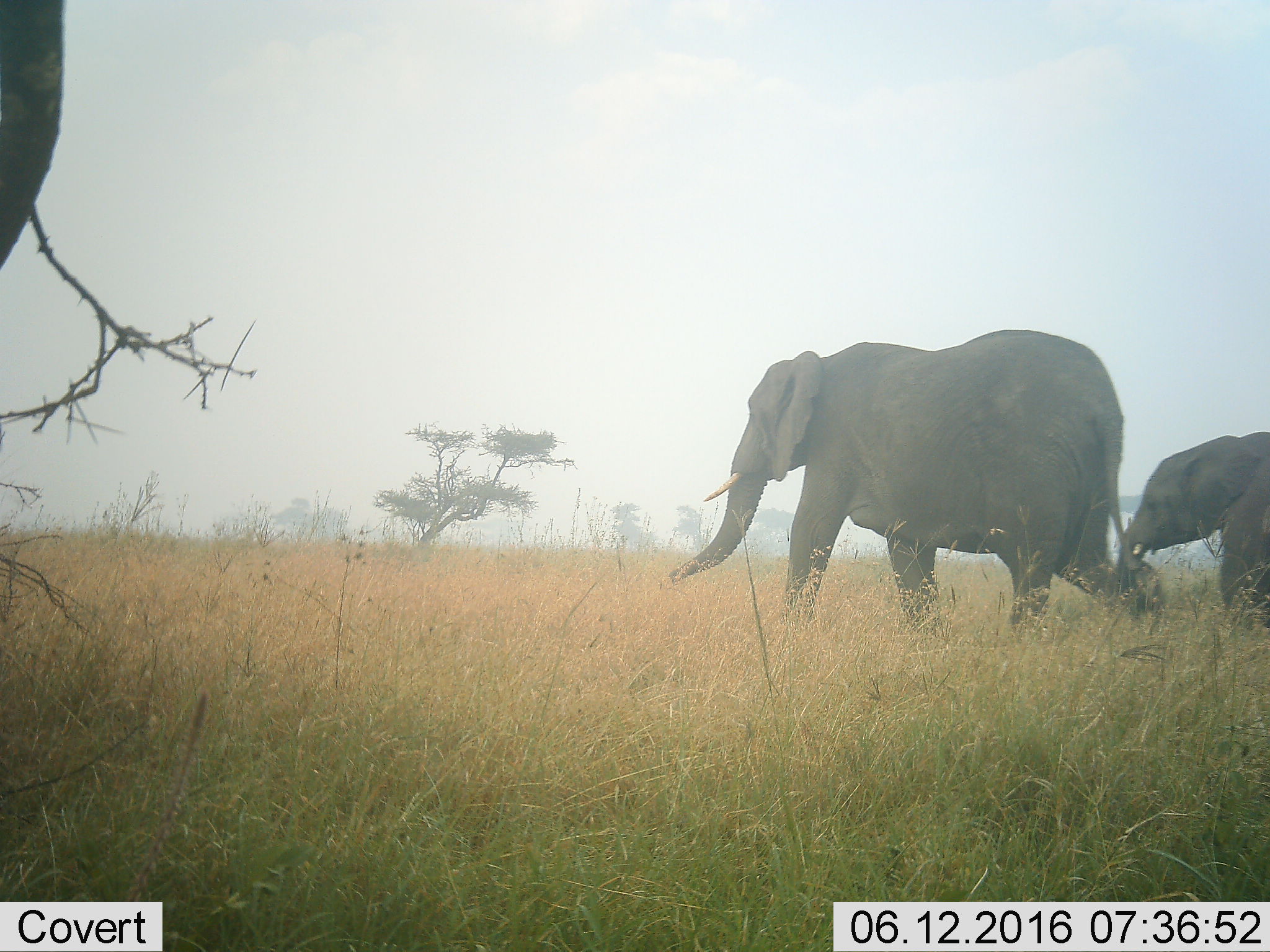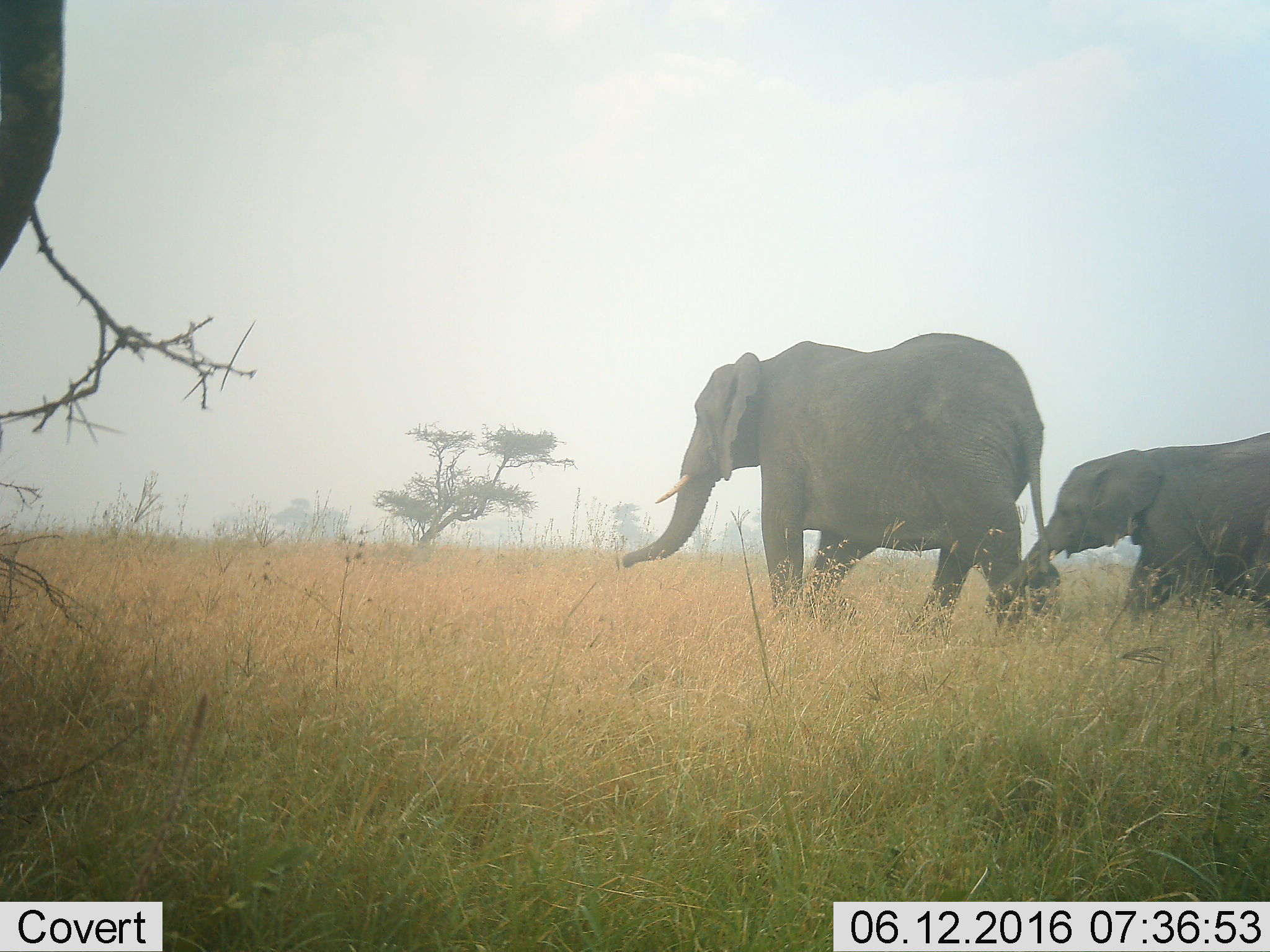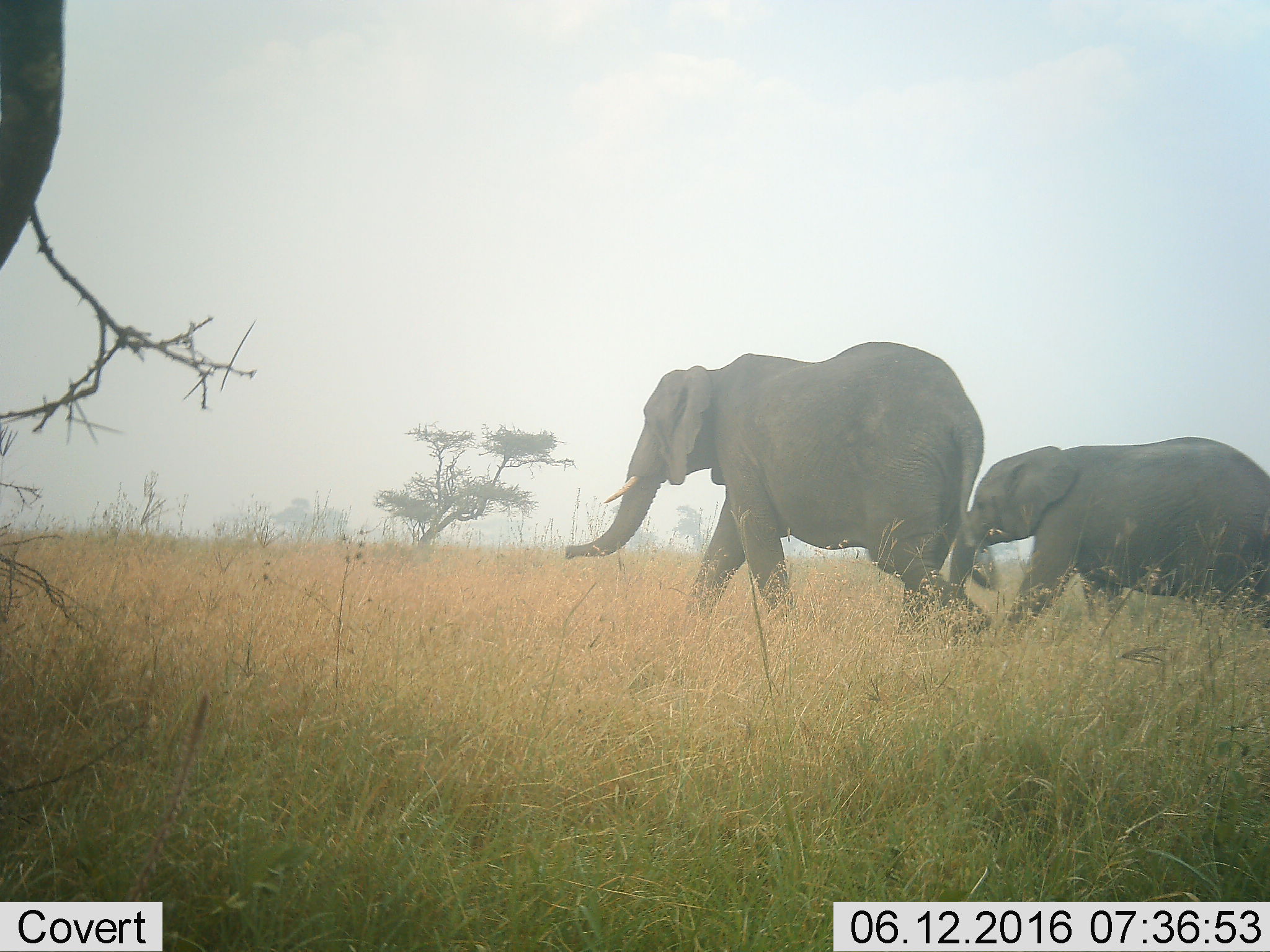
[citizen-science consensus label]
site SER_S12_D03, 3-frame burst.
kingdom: Animalia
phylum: Chordata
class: Mammalia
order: Proboscidea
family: Elephantidae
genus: Loxodonta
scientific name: Loxodonta africana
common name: african bush elephant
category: elephant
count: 2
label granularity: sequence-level